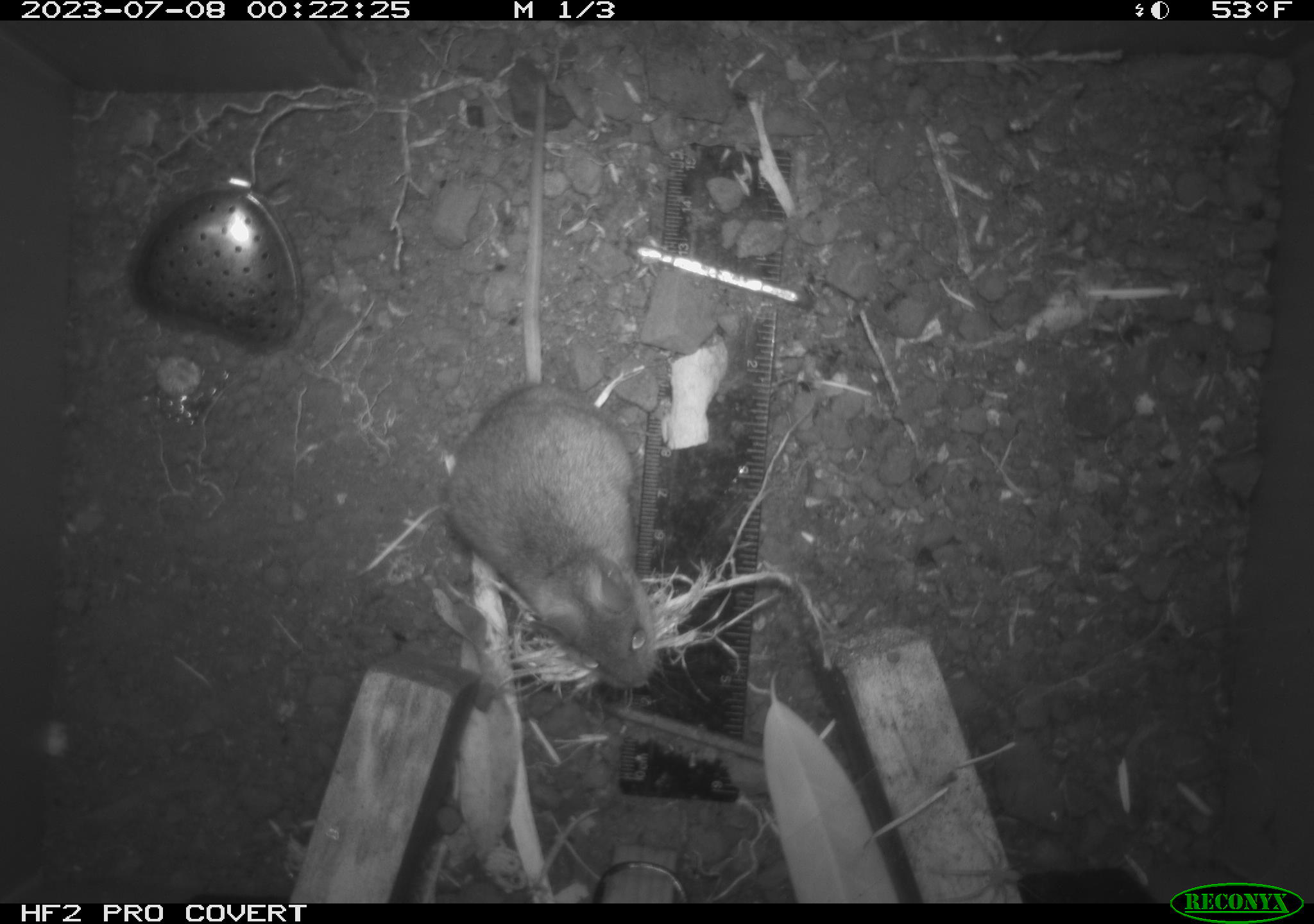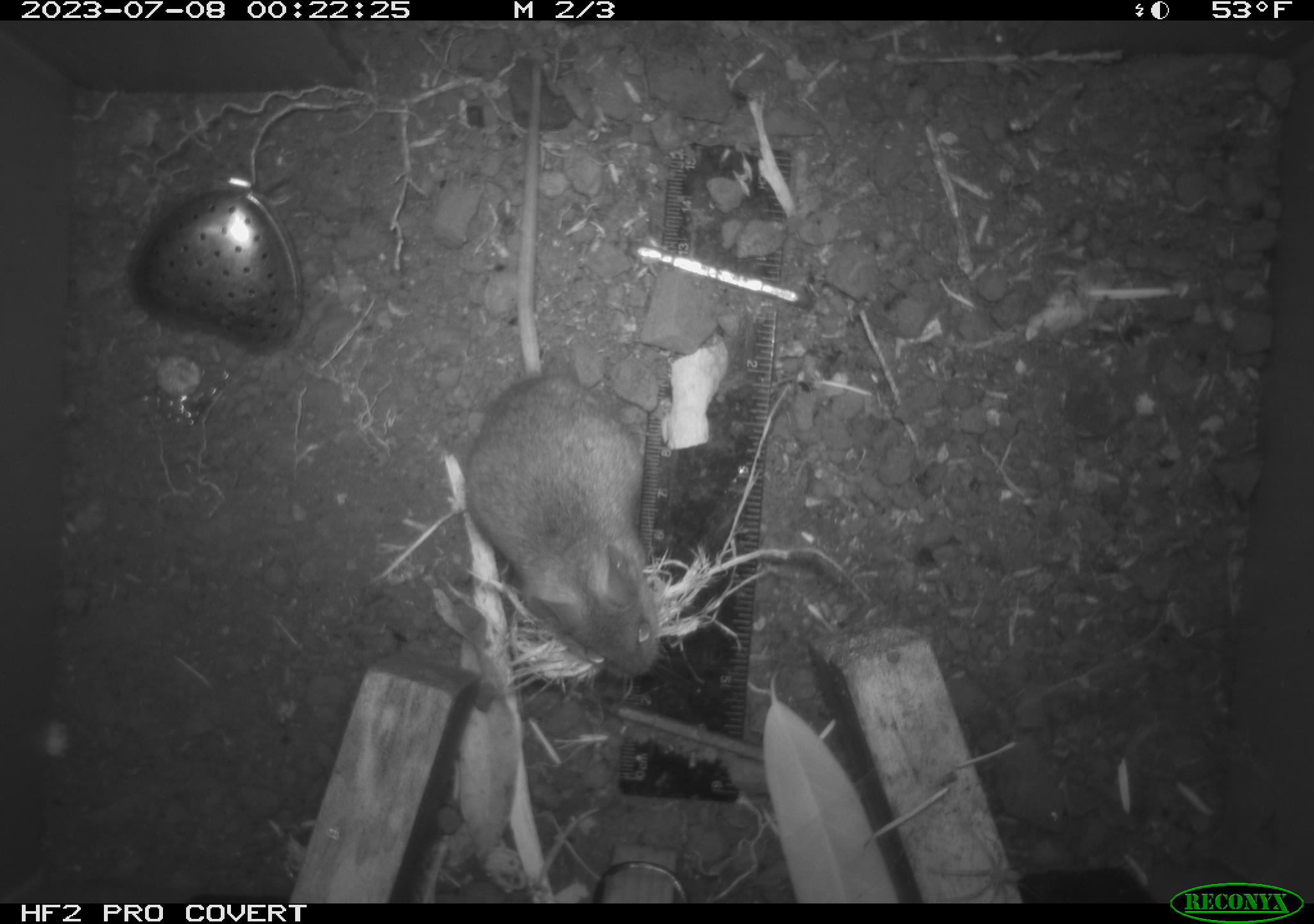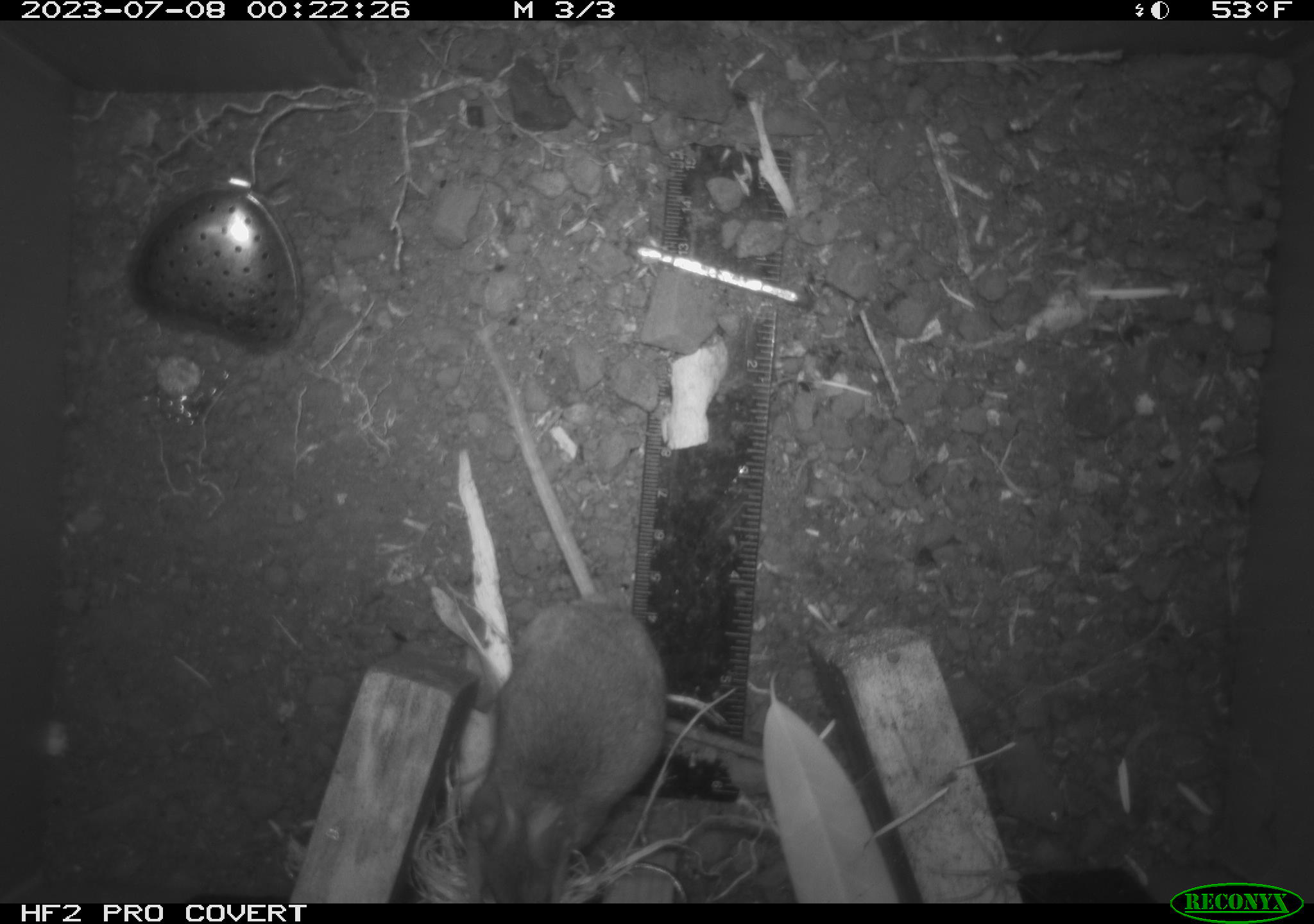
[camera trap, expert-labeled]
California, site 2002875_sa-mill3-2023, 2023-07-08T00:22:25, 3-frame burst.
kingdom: Animalia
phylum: Chordata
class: Mammalia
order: Rodentia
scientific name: Rodentia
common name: mouse species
Mouse species (Rodentia).